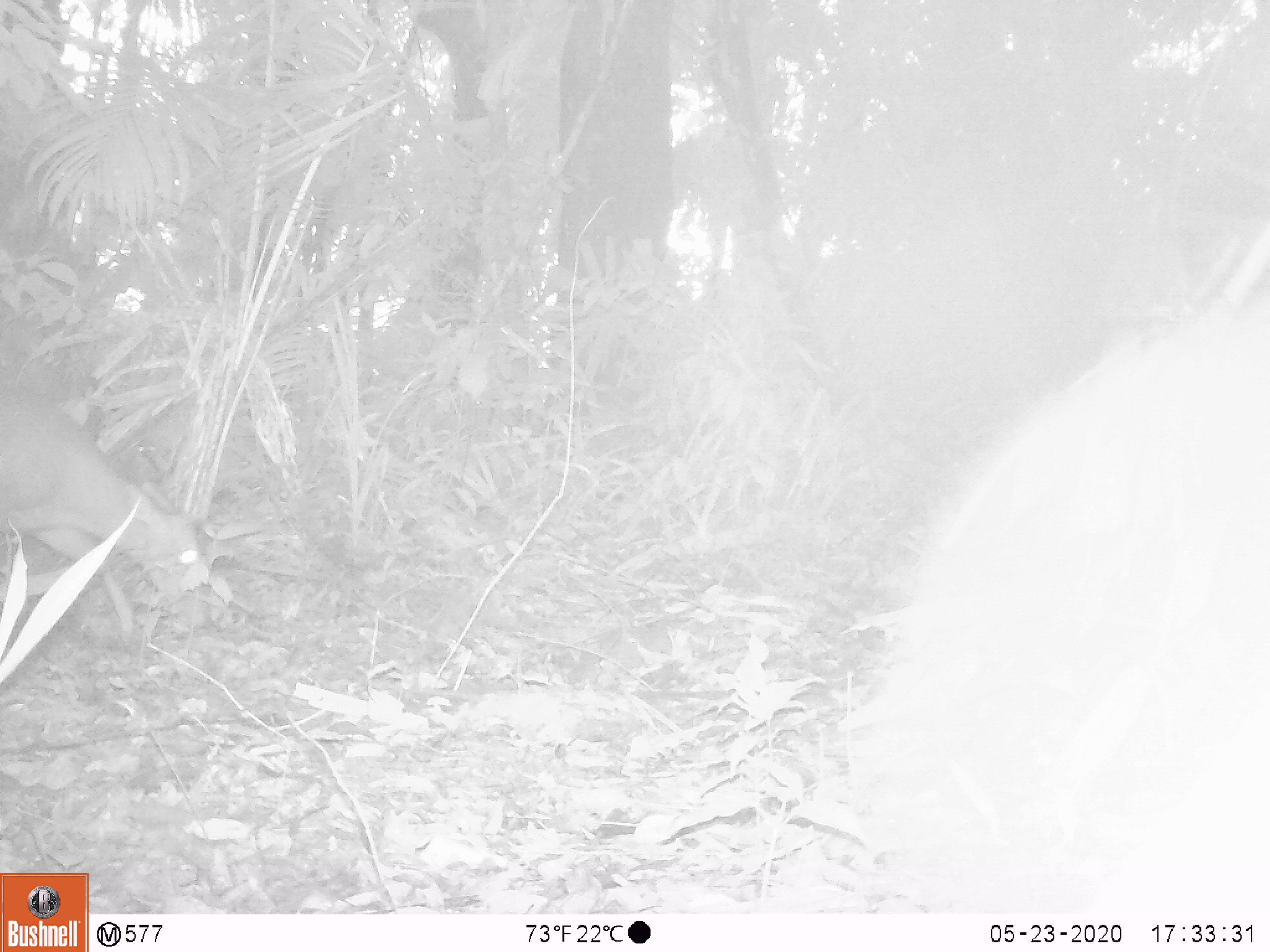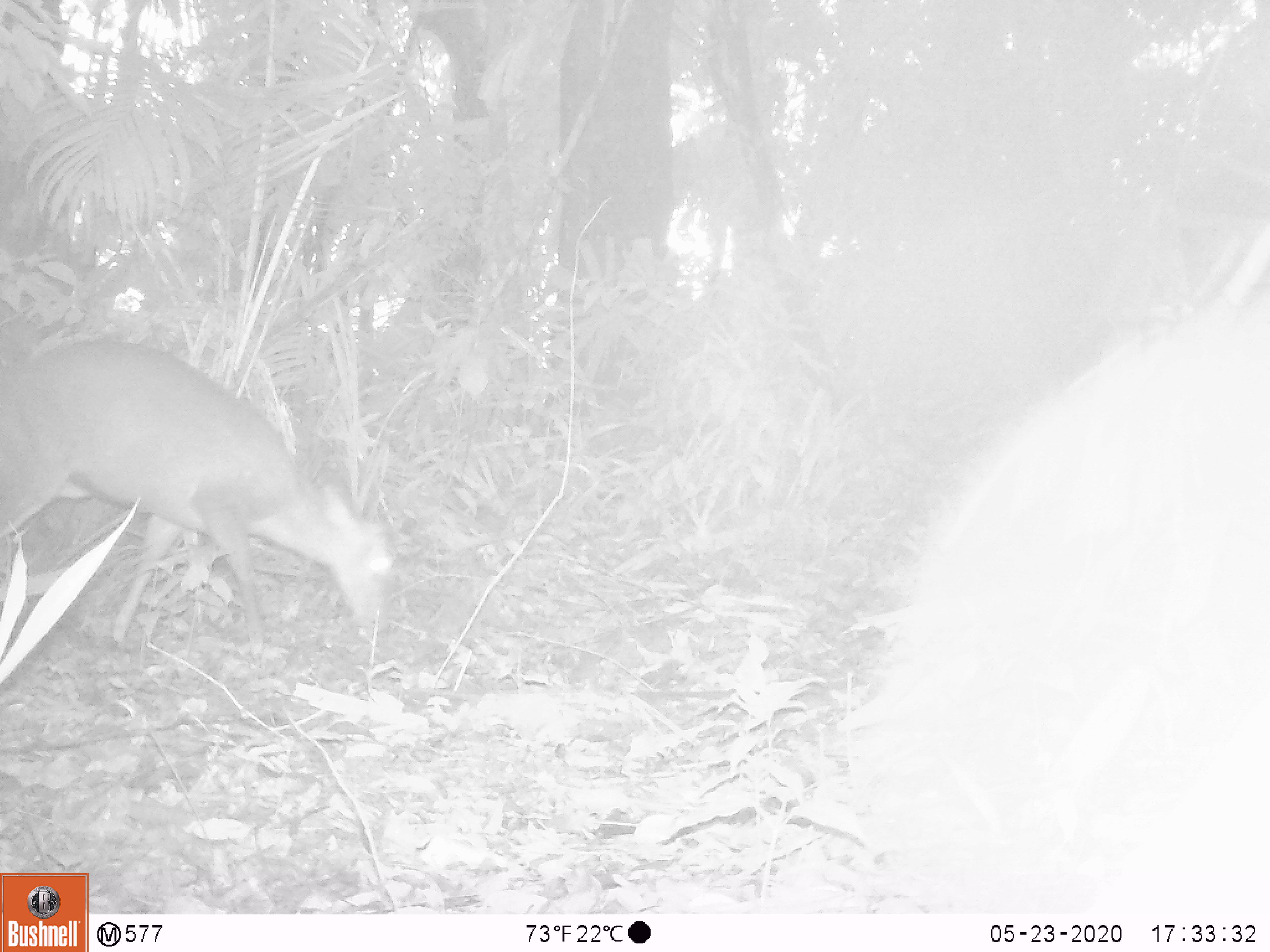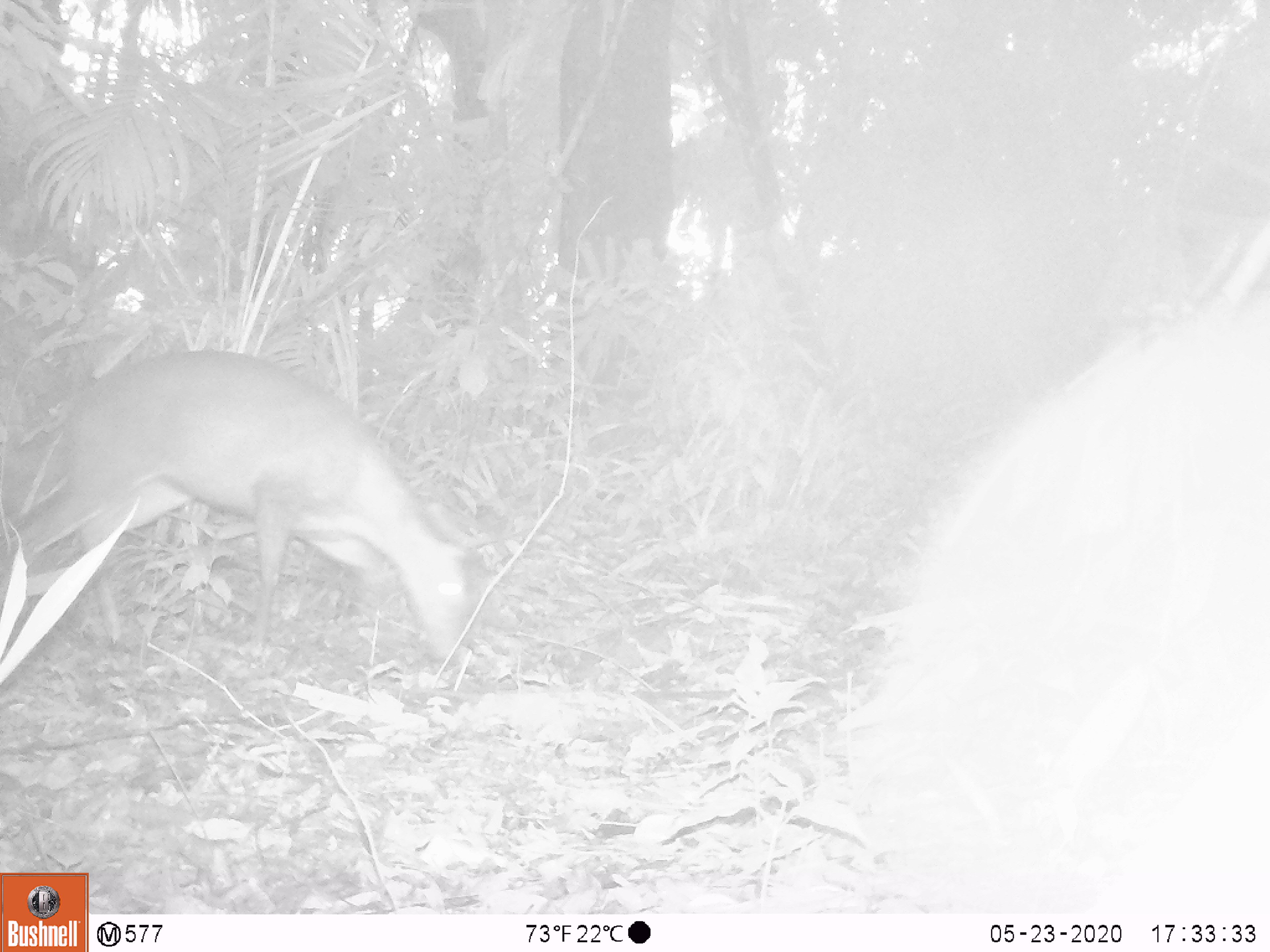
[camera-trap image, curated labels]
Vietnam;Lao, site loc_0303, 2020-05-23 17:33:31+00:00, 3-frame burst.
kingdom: Animalia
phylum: Chordata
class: Mammalia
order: Artiodactyla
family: Cervidae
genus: Muntiacus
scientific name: Muntiacus rooseveltorum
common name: roosevelt's muntjac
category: roosevelts muntjac group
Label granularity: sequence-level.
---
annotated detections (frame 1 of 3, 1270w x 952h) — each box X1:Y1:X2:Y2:
roosevelts muntjac group: 844:313:1270:916; 0:383:203:639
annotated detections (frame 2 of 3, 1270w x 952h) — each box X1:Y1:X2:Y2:
roosevelts muntjac group: 844:313:1270:913; 0:339:395:659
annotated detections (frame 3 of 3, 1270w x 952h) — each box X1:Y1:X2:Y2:
roosevelts muntjac group: 844:313:1270:914; 0:349:487:659